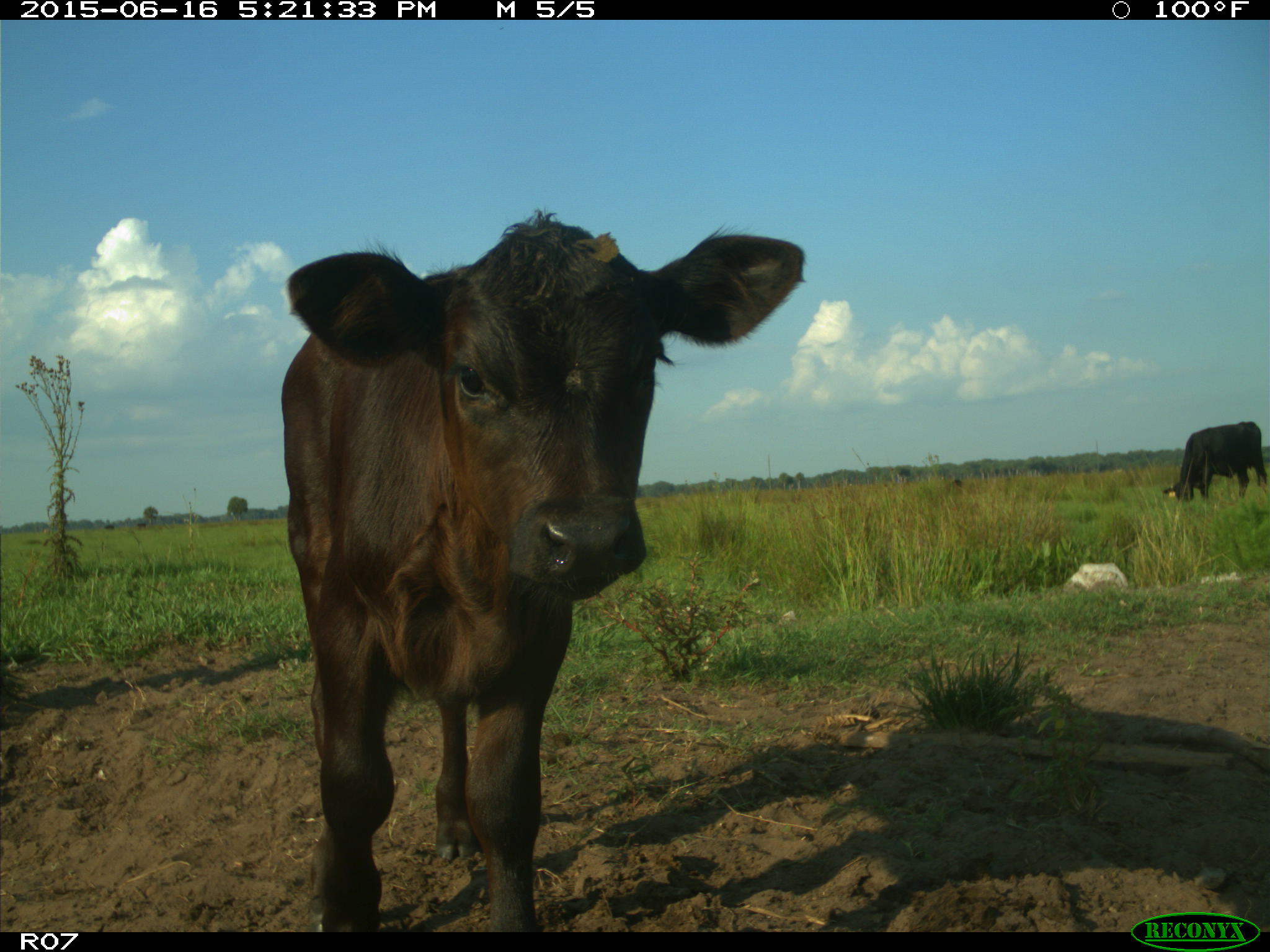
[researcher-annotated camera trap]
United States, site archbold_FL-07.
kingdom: Animalia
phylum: Chordata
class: Mammalia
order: Artiodactyla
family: Bovidae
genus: Bos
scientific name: Bos taurus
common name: domestic cow